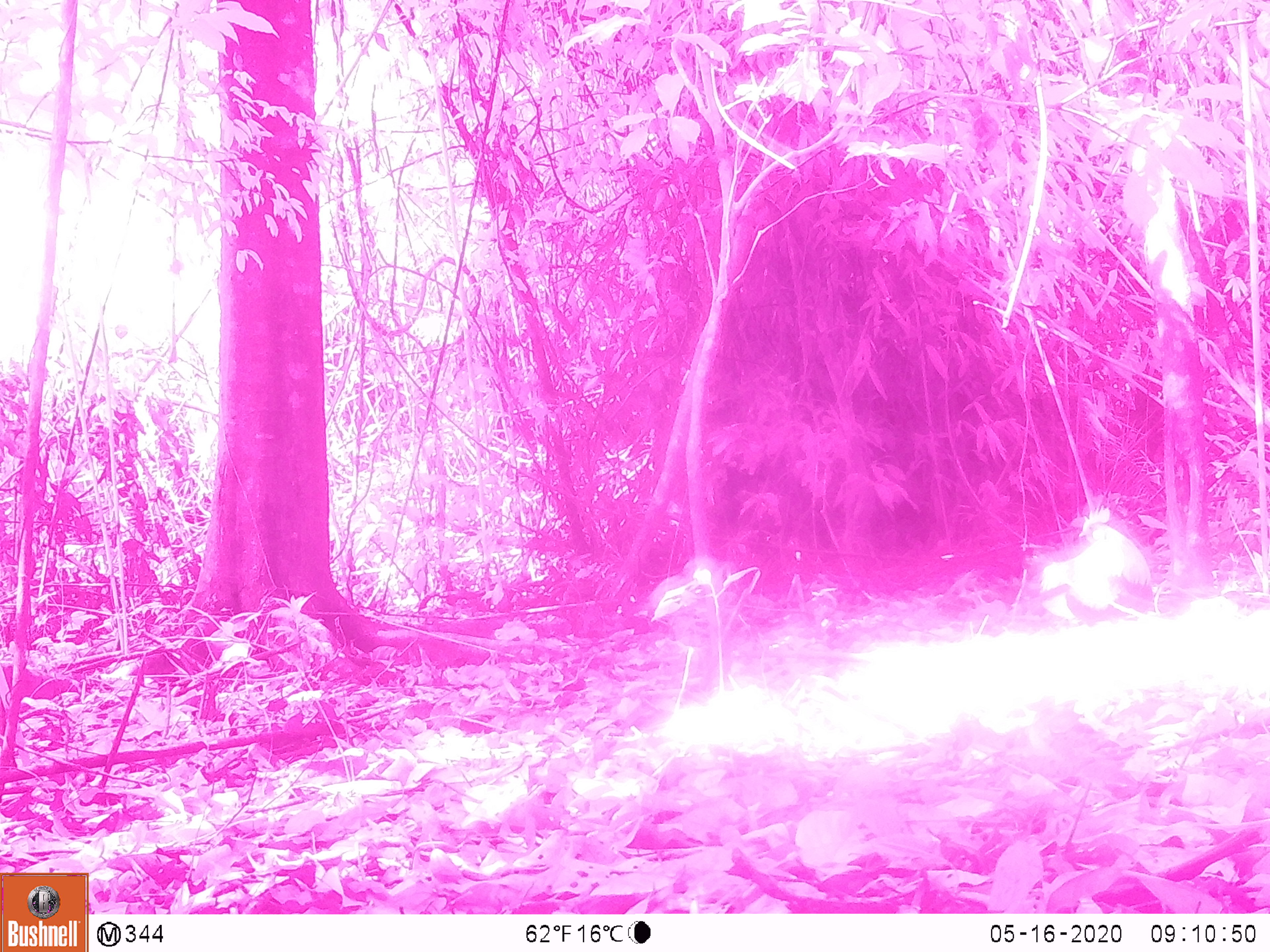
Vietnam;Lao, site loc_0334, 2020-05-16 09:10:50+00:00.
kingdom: Animalia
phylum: Chordata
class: Aves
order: Galliformes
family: Phasianidae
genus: Gallus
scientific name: Gallus gallus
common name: red junglefowl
Red junglefowl (Gallus gallus). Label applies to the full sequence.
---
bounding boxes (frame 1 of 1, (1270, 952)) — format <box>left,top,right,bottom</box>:
red junglefowl: <box>1038,505,1152,626</box>